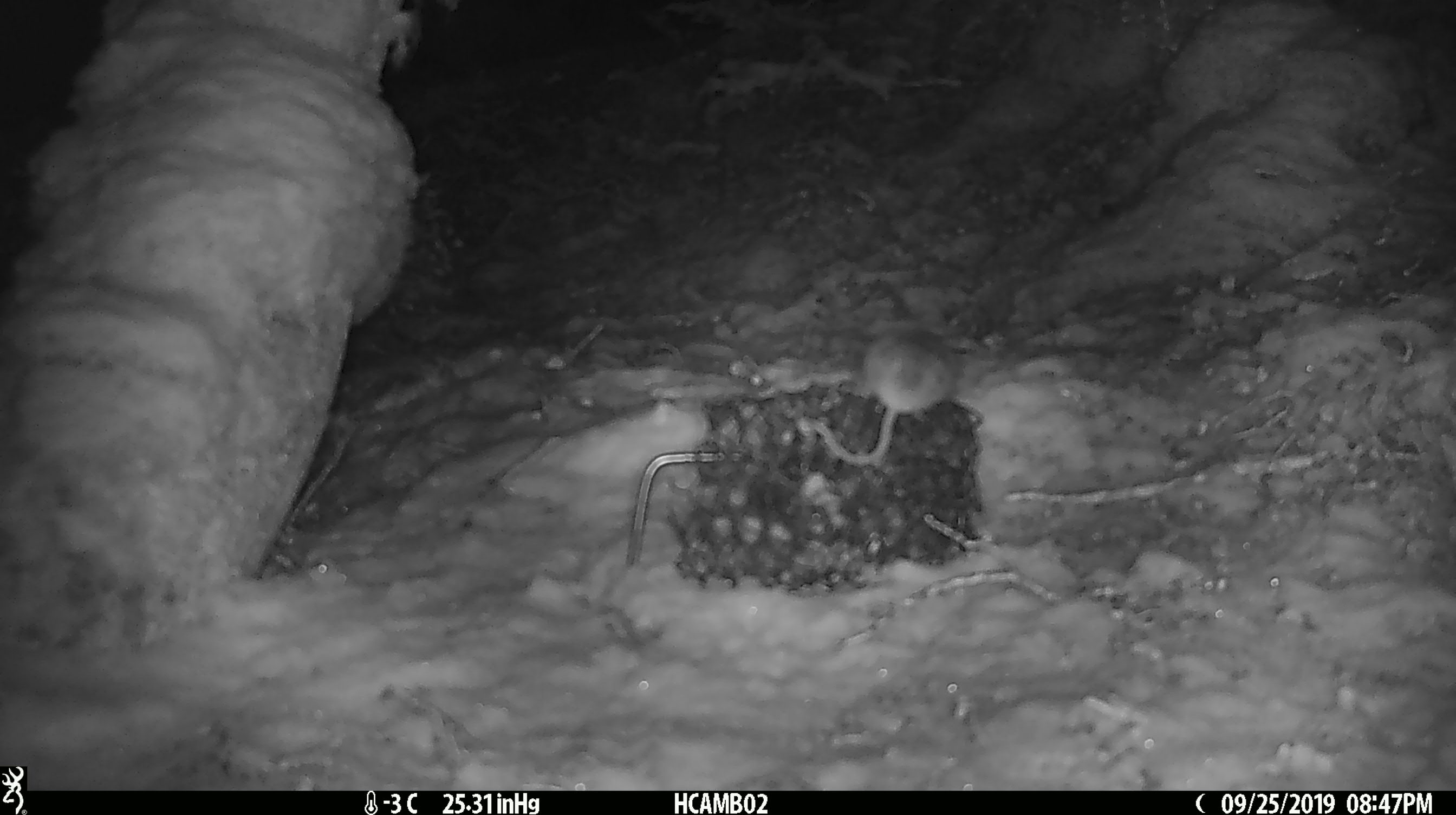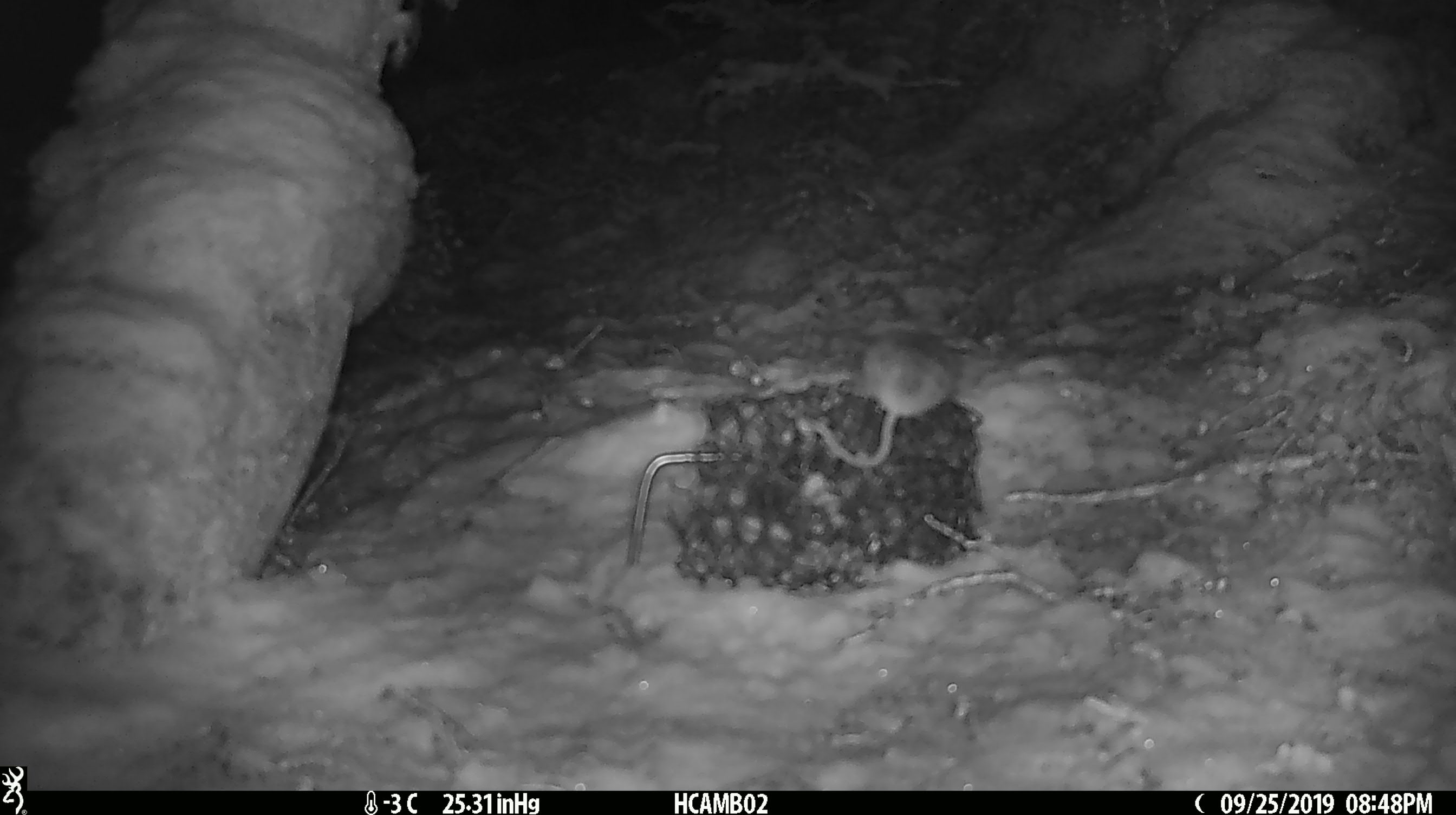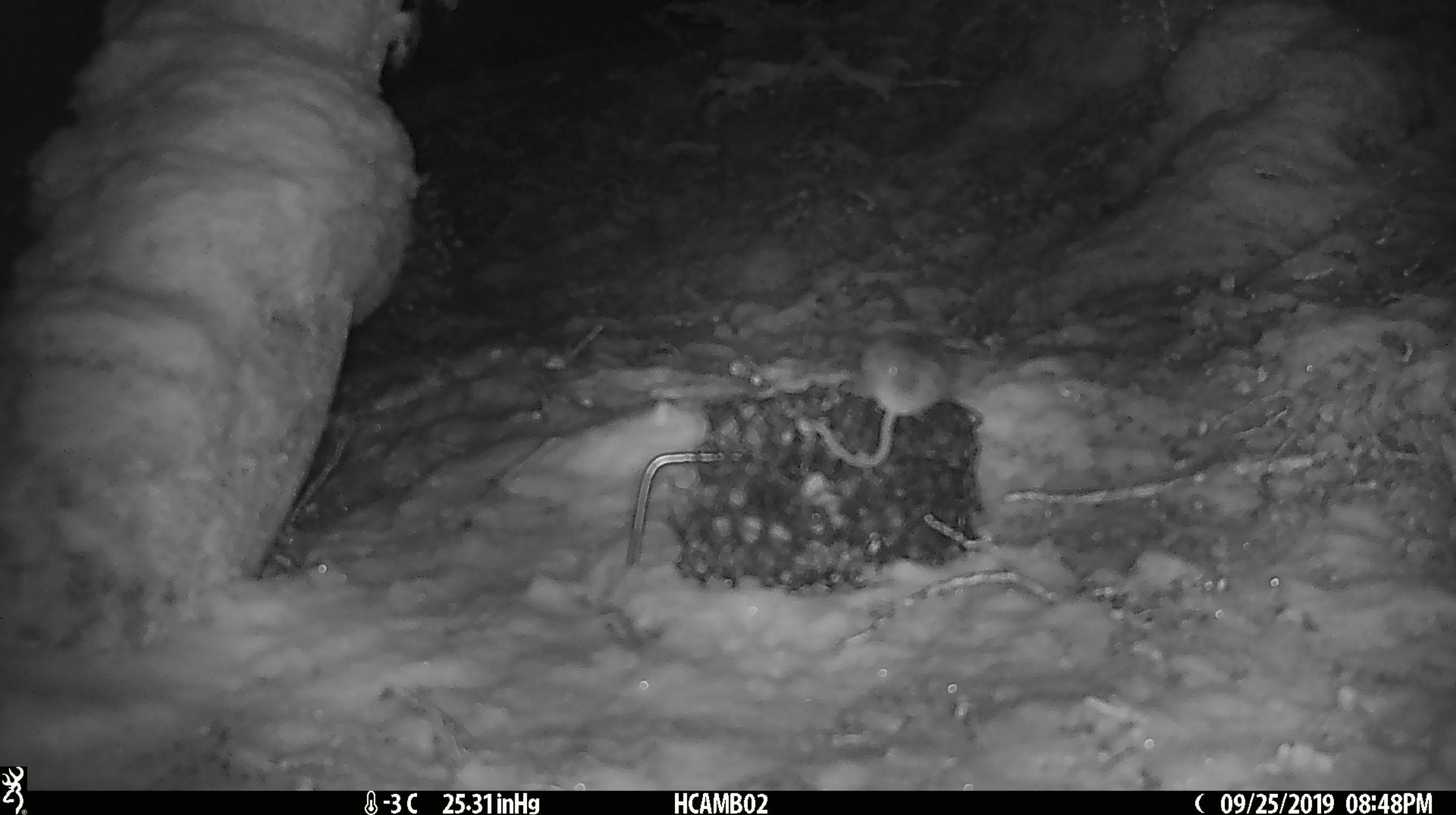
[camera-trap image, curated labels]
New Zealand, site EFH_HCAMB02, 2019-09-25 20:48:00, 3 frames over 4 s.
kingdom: Animalia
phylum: Chordata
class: Mammalia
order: Rodentia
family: Muridae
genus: Mus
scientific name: Mus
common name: mouse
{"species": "mouse (Mus)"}